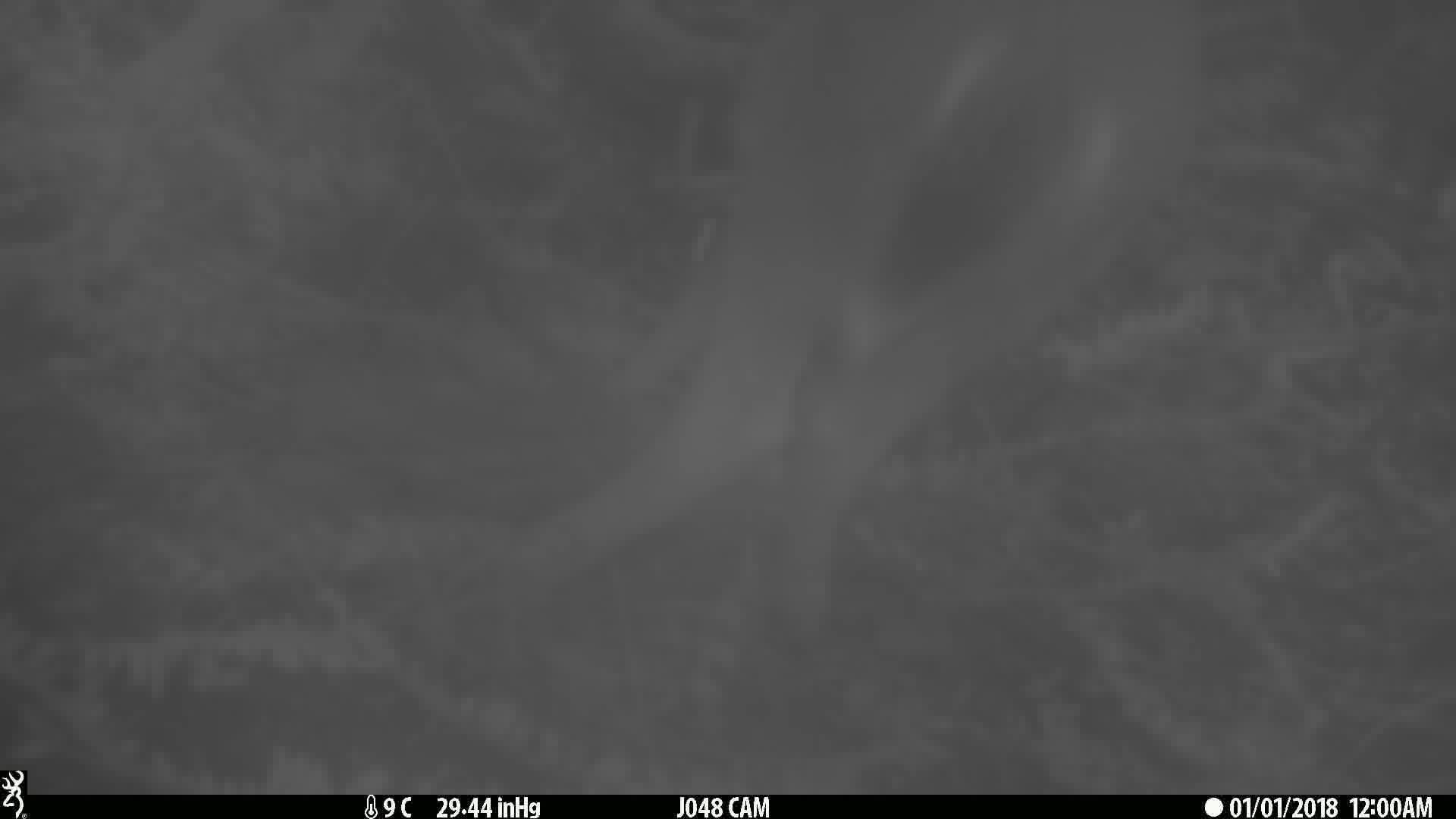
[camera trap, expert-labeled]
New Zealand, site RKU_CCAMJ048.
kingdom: Animalia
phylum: Chordata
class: Mammalia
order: Artiodactyla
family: Cervidae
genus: Odocoileus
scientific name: Odocoileus virginianus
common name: white-tailed deer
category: white tailed deer